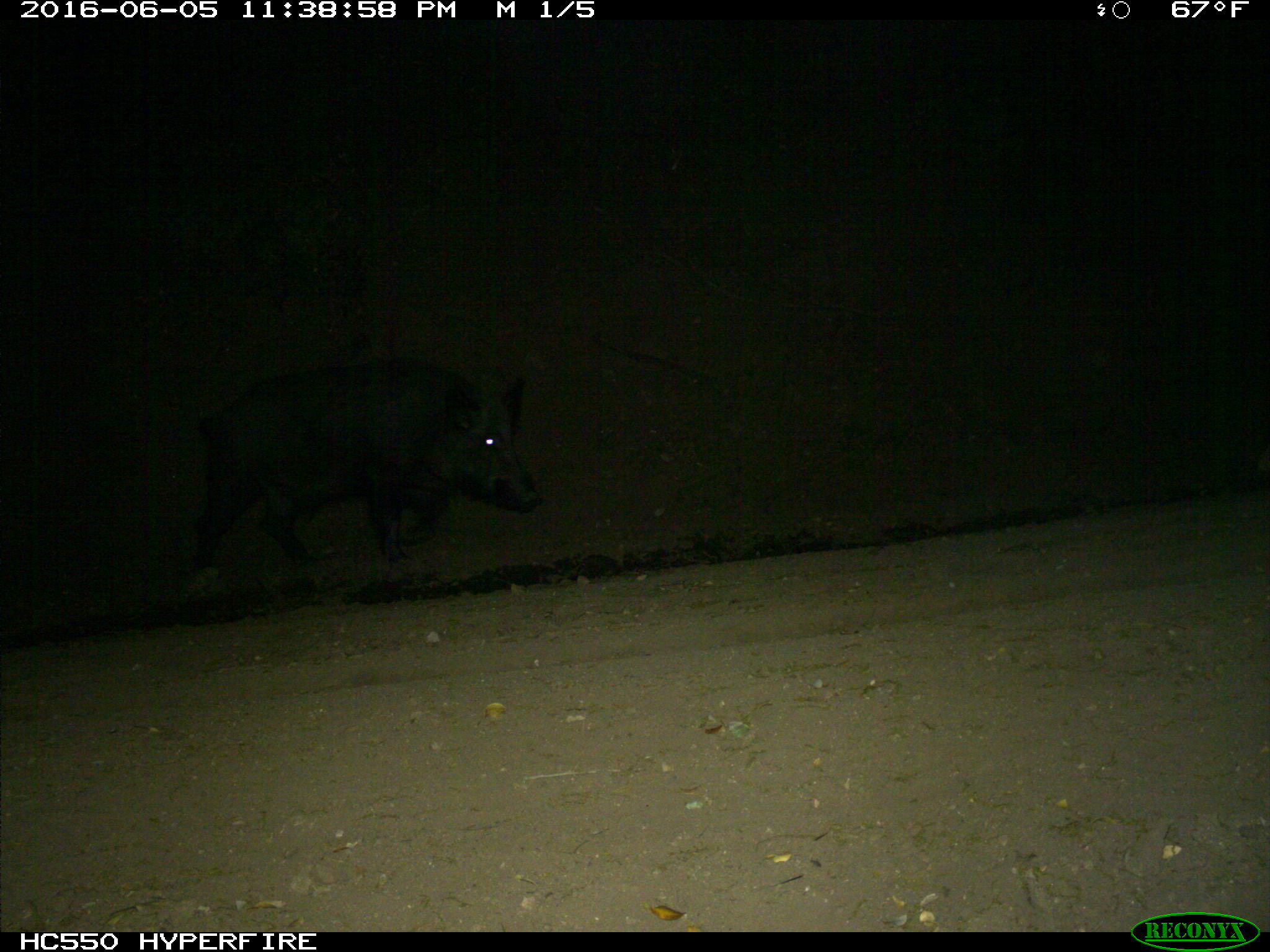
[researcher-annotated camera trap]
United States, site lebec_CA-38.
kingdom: Animalia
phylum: Chordata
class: Mammalia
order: Artiodactyla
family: Suidae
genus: Sus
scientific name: Sus scrofa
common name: wild boar